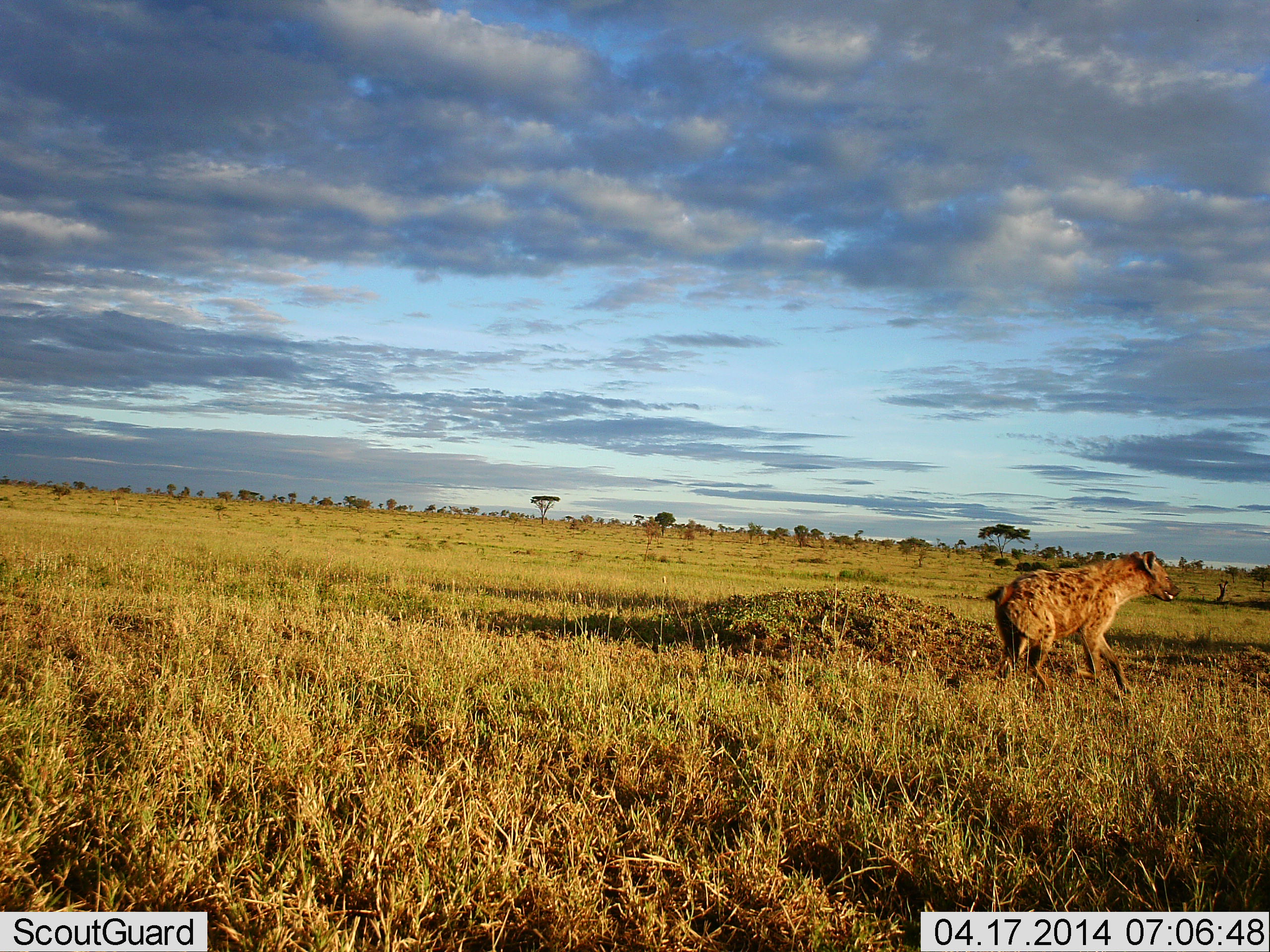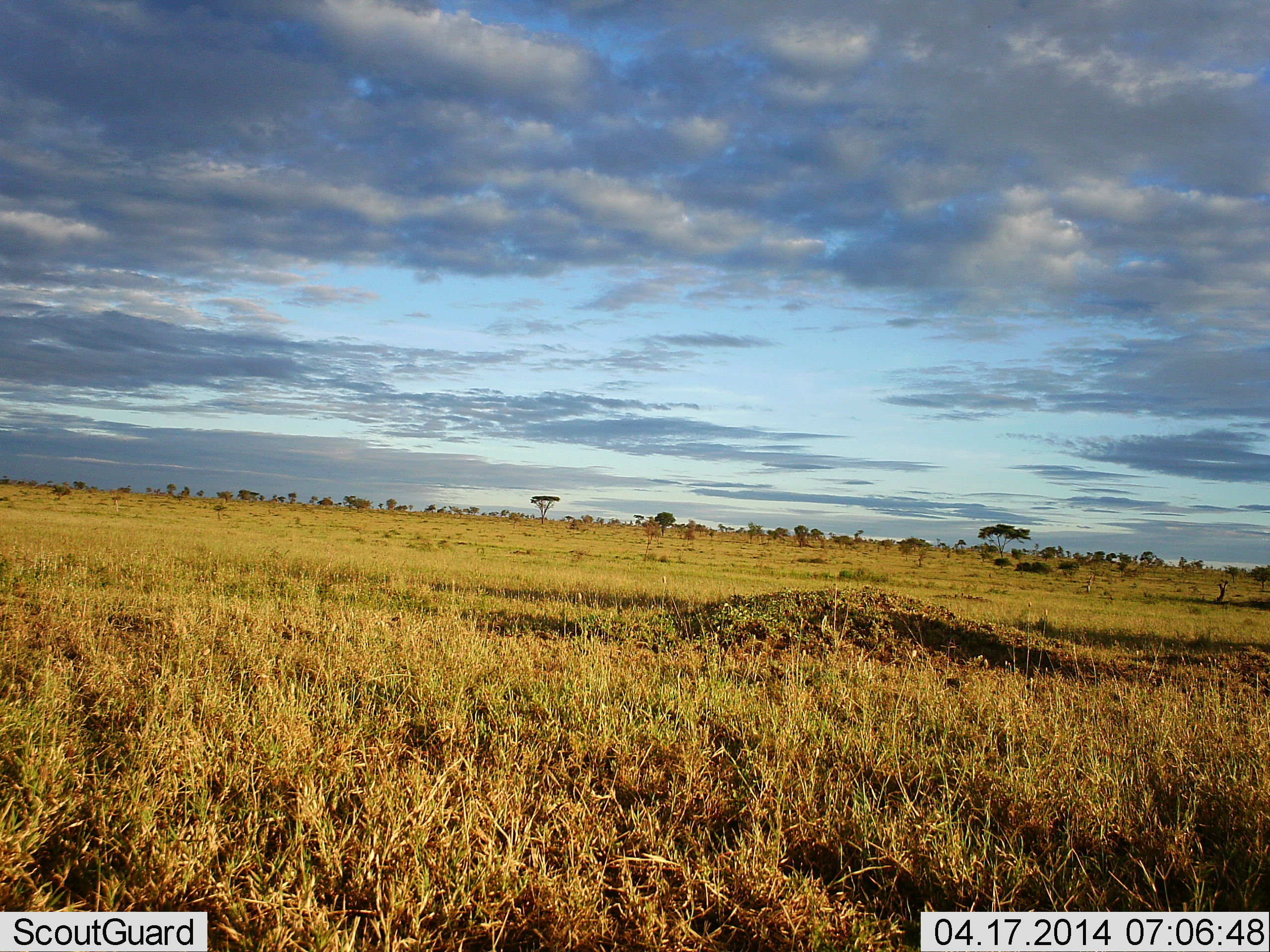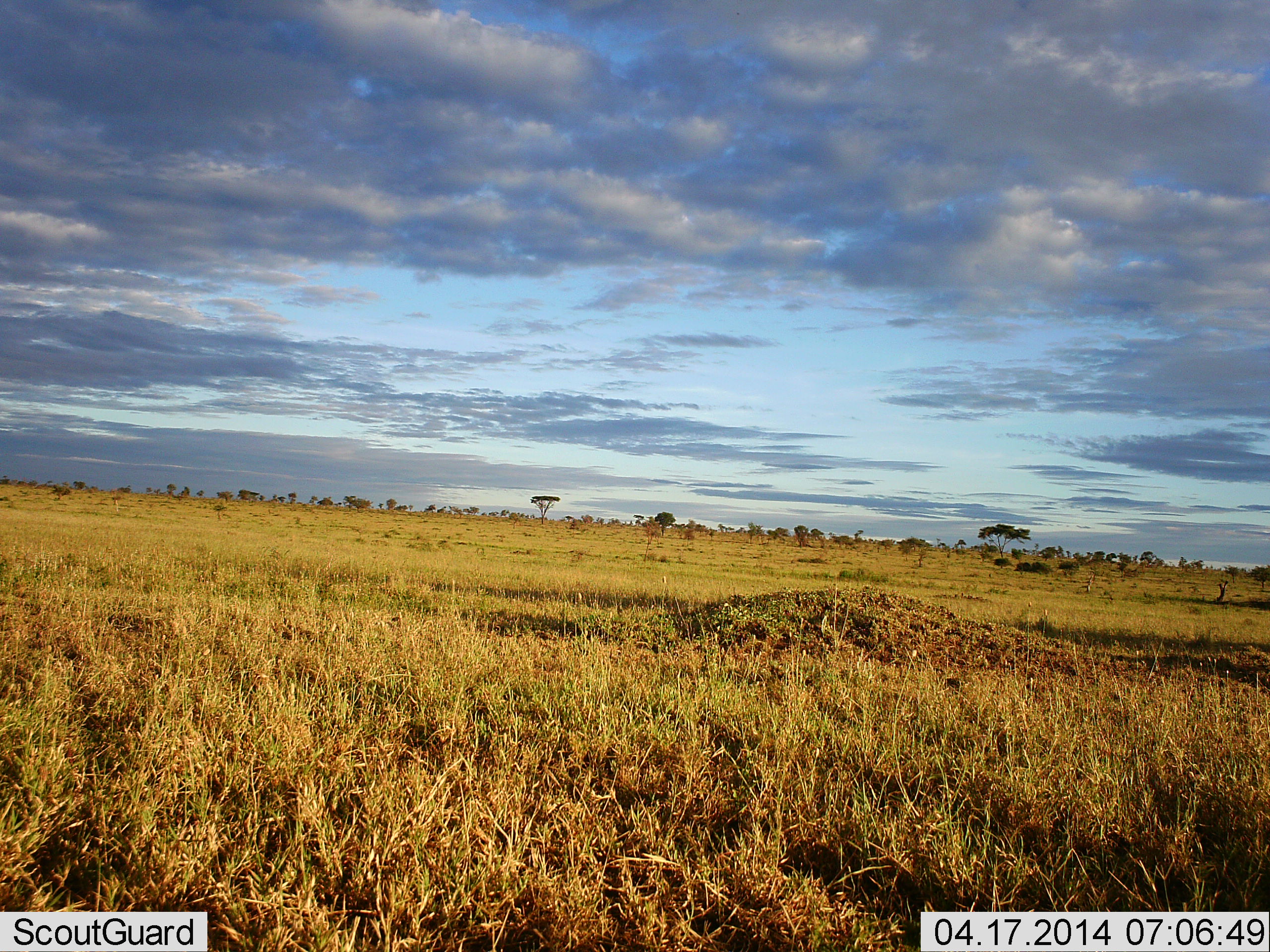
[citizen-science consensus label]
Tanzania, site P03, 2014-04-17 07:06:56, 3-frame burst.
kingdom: Animalia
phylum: Chordata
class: Mammalia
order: Carnivora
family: Hyaenidae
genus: Crocuta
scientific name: Crocuta crocuta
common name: spotted hyena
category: hyenaspotted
Hyenaspotted (spotted hyena) (Crocuta crocuta), count 1. Behavior (volunteer vote fractions): standing 0%, resting 0%, moving 100%, interacting 0%. Young present (vote fraction): 0%. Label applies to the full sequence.